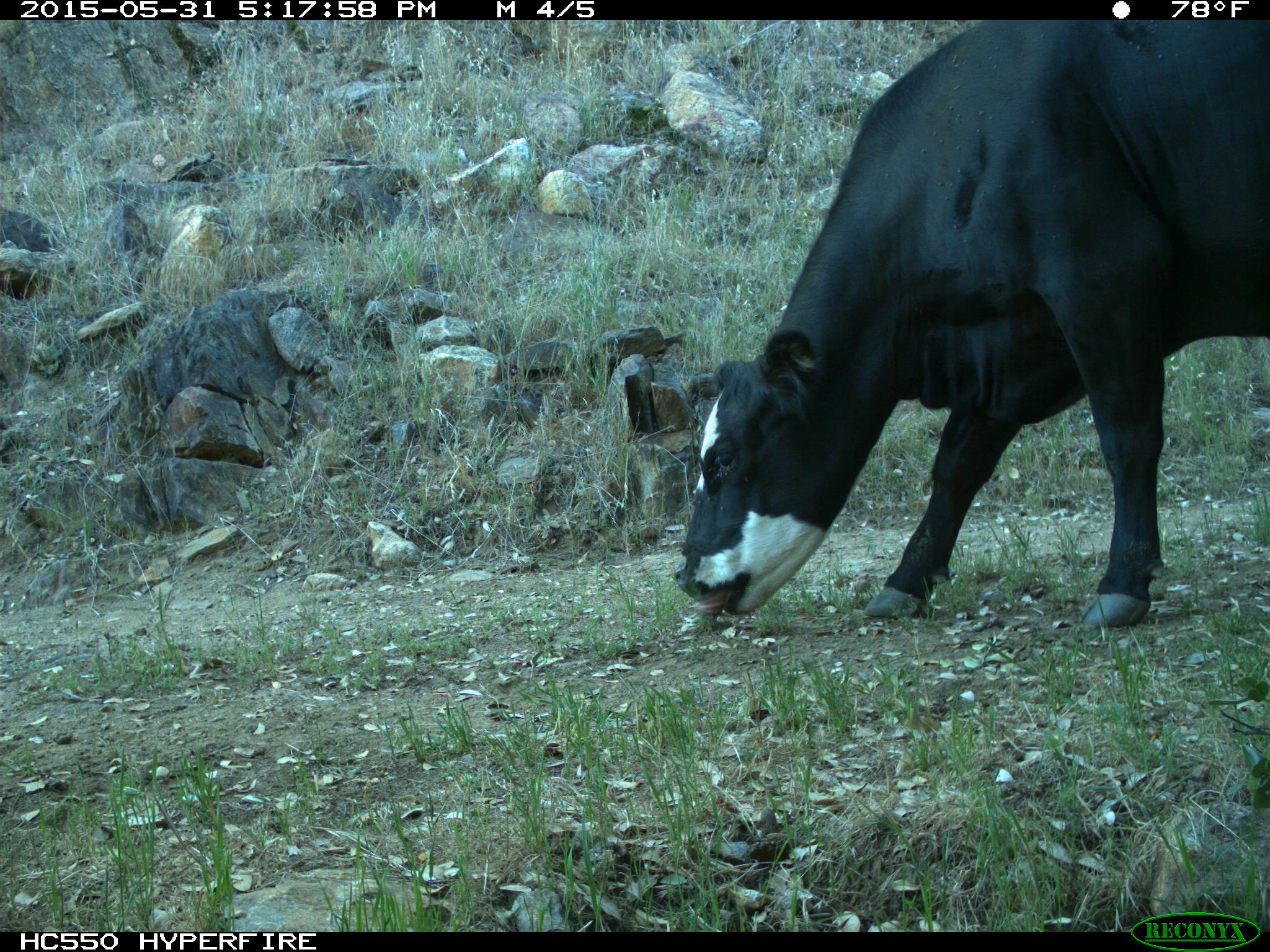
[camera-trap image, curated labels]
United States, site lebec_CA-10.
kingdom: Animalia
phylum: Chordata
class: Mammalia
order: Artiodactyla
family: Bovidae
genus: Bos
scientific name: Bos taurus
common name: domestic cow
Bos taurus (domestic cow).